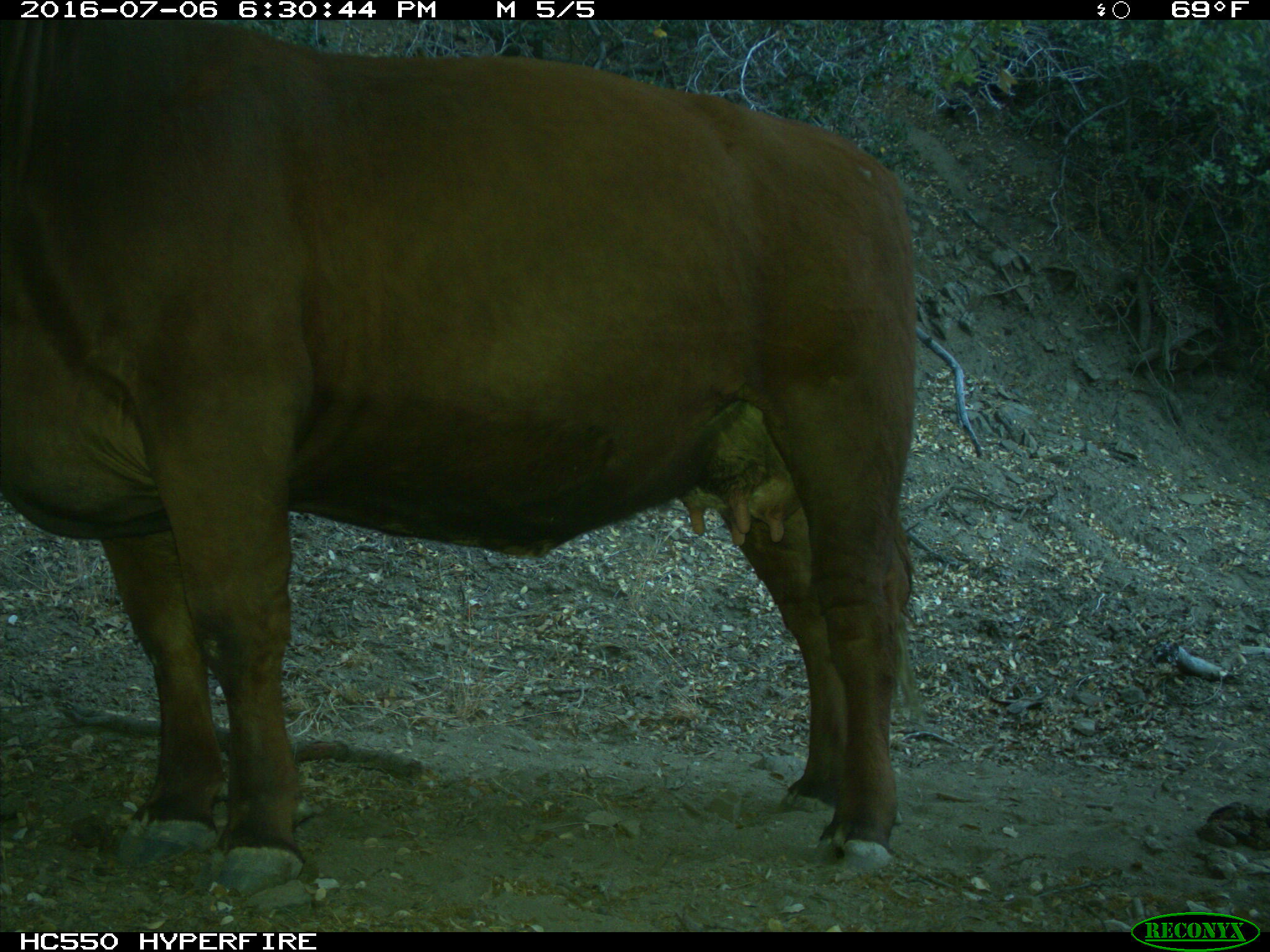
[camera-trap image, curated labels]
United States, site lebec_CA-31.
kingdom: Animalia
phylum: Chordata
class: Mammalia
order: Artiodactyla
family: Bovidae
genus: Bos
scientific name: Bos taurus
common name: domestic cow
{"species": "Bos taurus (domestic cow)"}